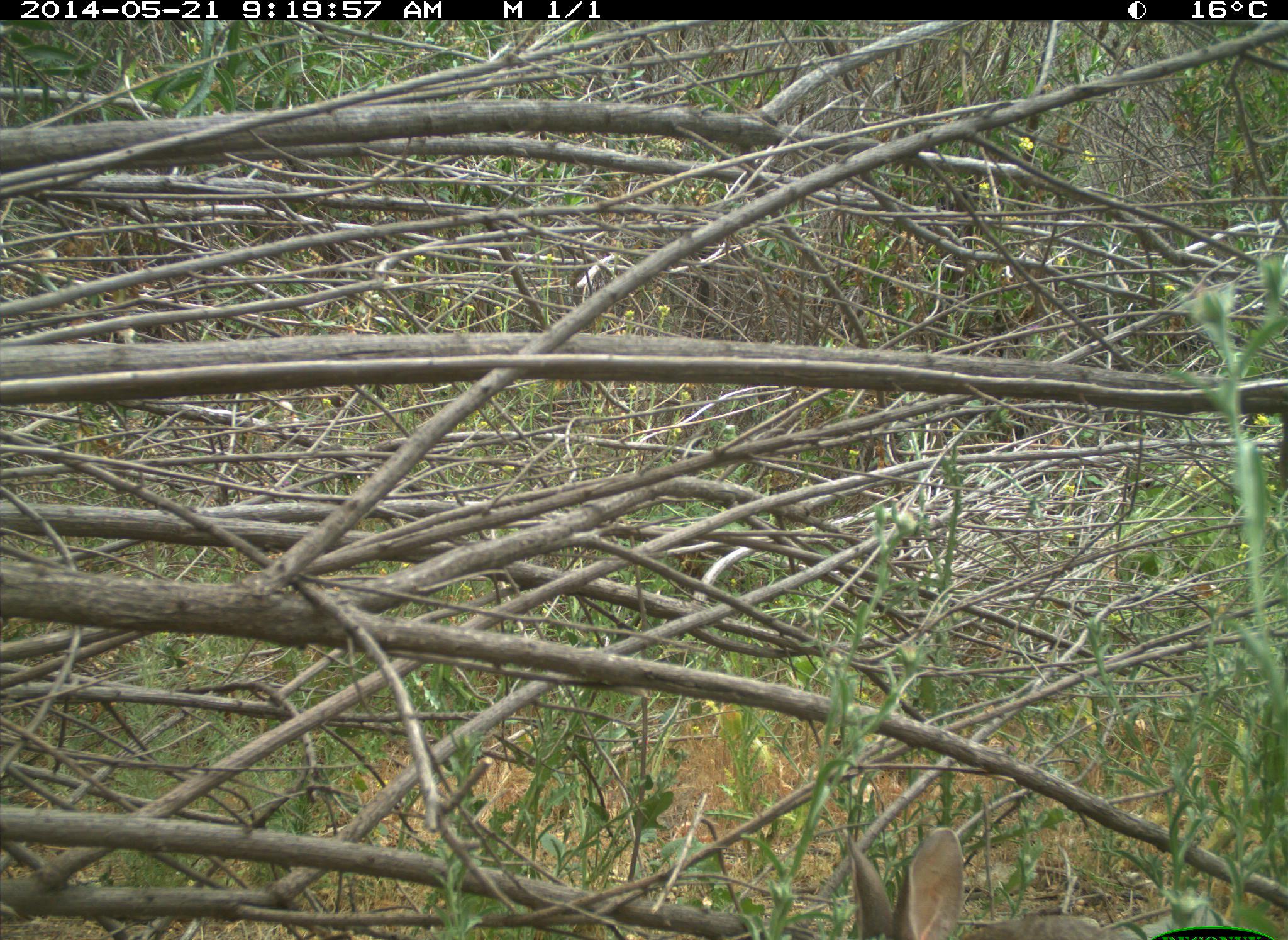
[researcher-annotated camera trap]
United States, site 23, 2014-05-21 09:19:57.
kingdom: Animalia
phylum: Chordata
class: Mammalia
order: Lagomorpha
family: Leporidae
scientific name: Leporidae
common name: rabbits and hares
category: rabbit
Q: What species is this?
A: Rabbit (rabbits and hares) (Leporidae).